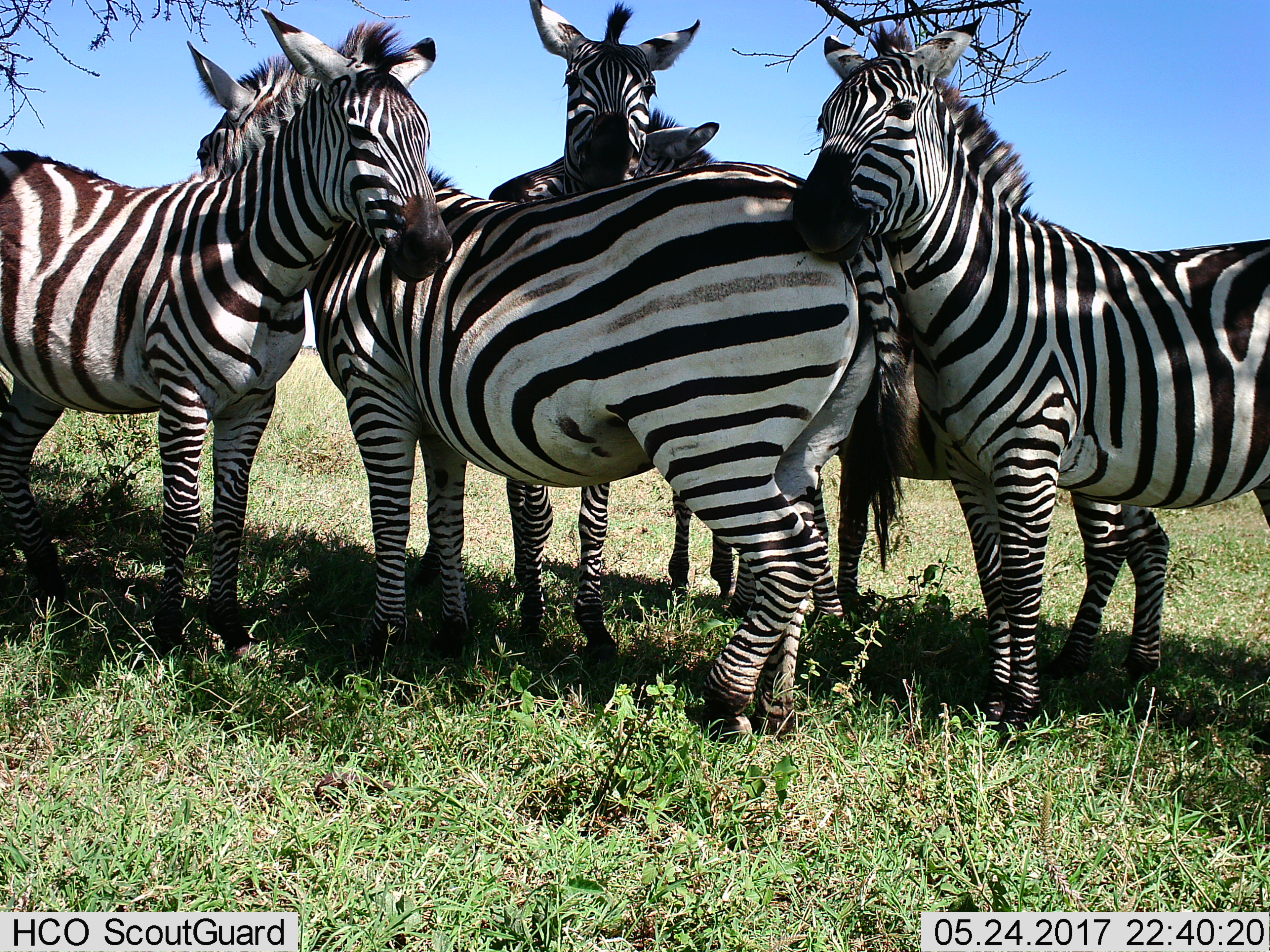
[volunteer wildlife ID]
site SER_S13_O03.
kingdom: Animalia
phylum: Chordata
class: Mammalia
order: Perissodactyla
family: Equidae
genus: Equus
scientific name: Equus quagga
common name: plains zebra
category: zebraplains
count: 5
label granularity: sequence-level